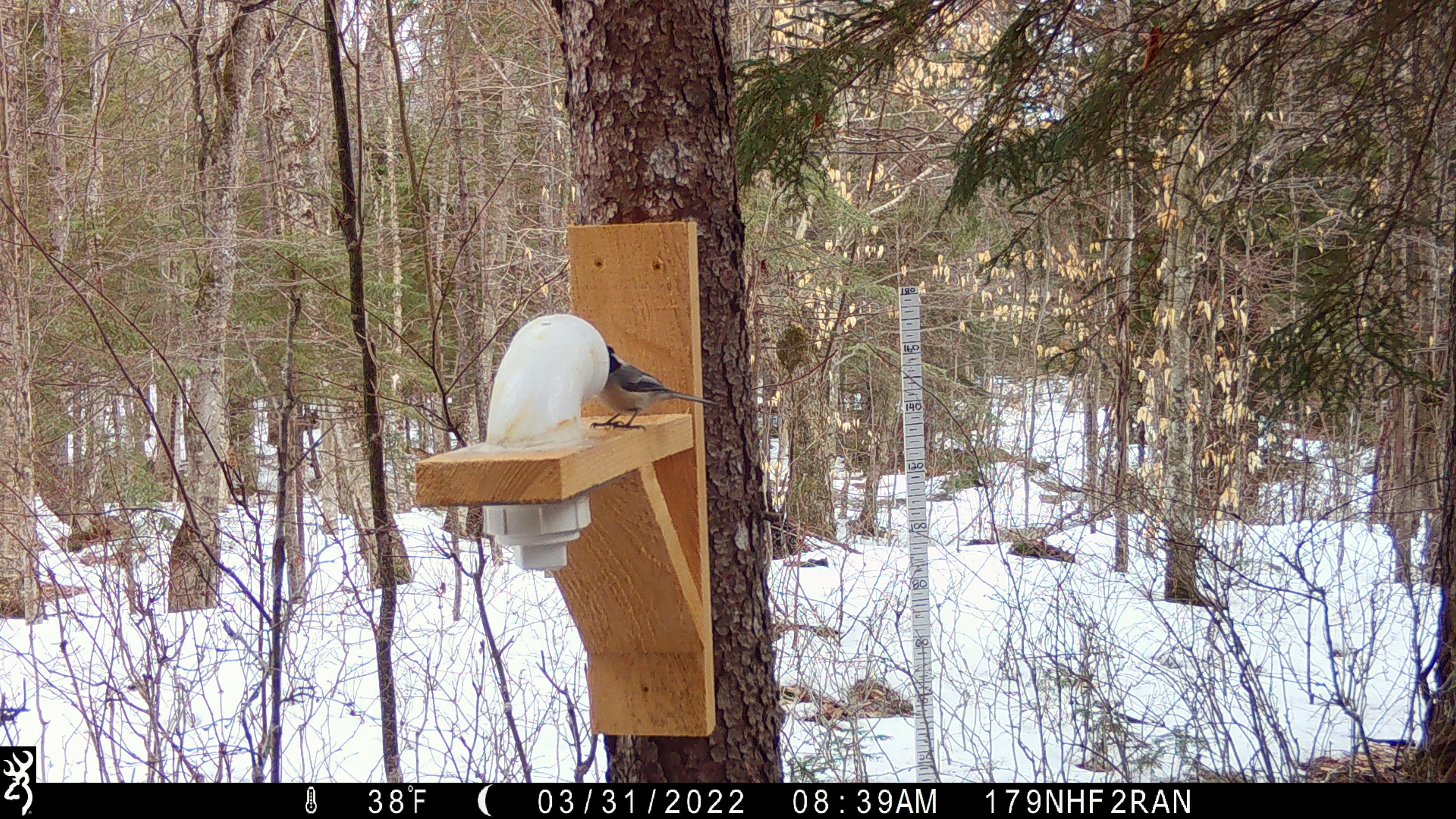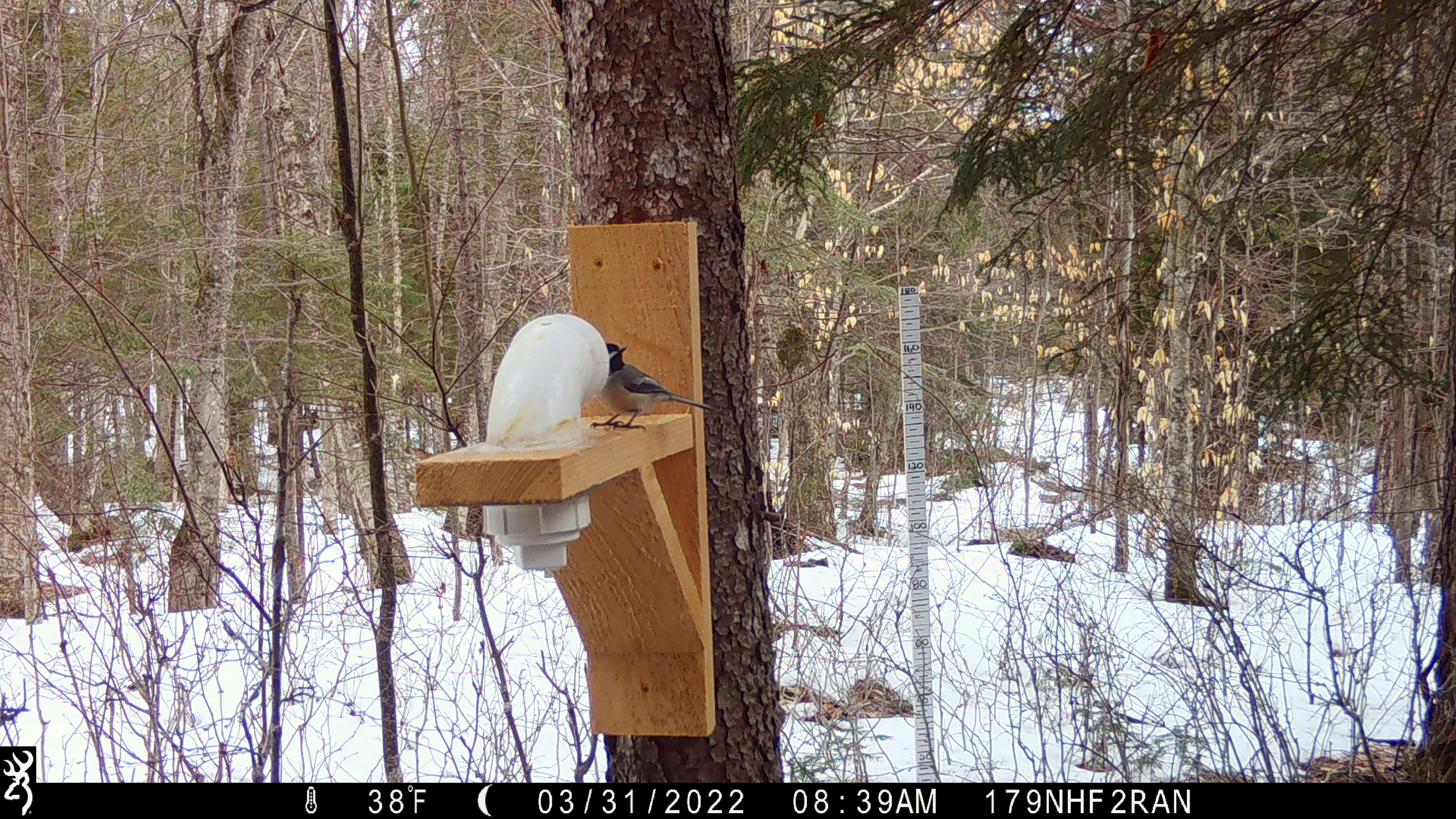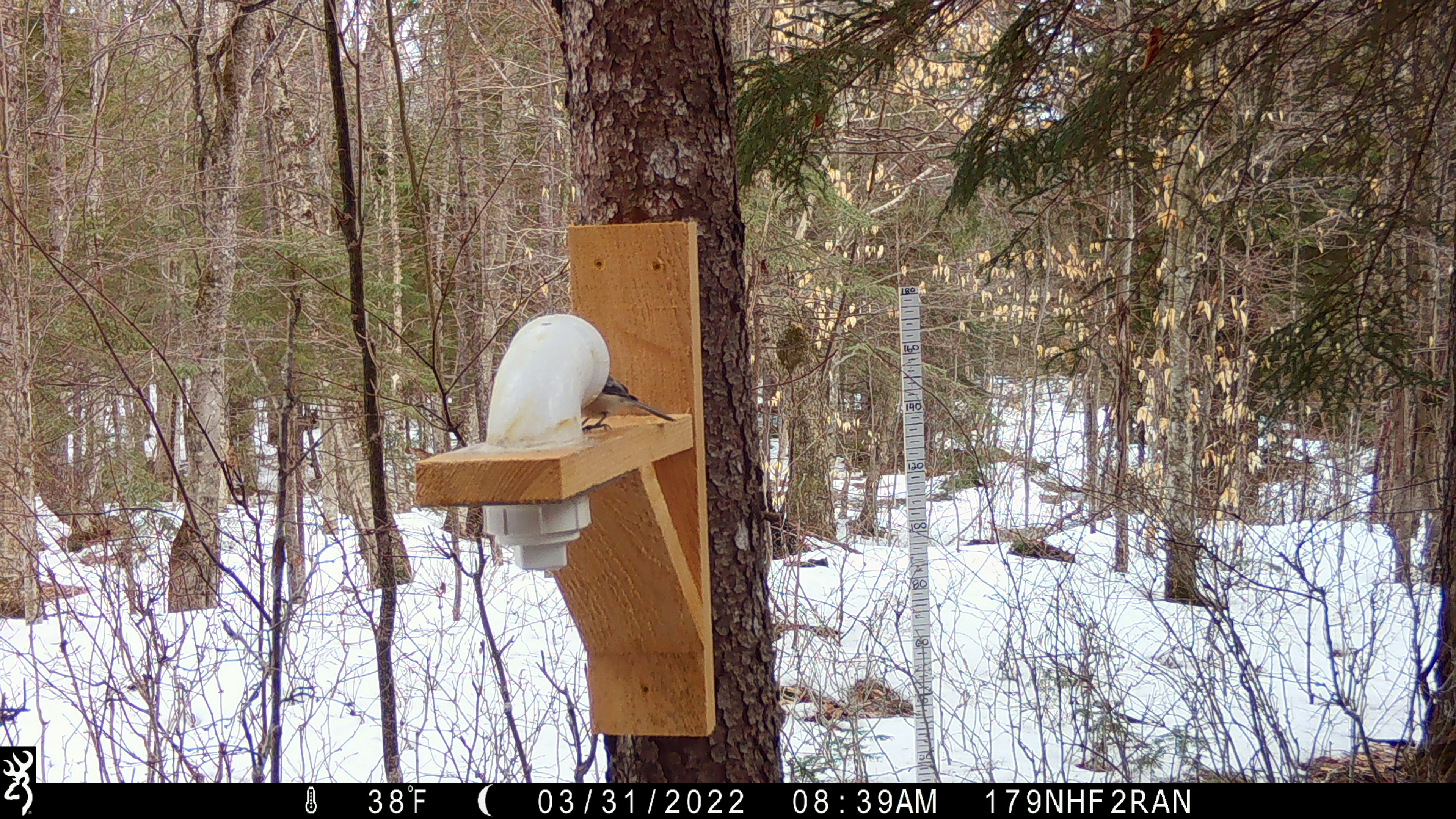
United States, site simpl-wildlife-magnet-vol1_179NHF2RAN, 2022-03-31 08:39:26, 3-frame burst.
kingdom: Animalia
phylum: Chordata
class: Aves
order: Passeriformes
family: Paridae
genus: Poecile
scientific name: Poecile atricapillus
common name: black-capped chickadee